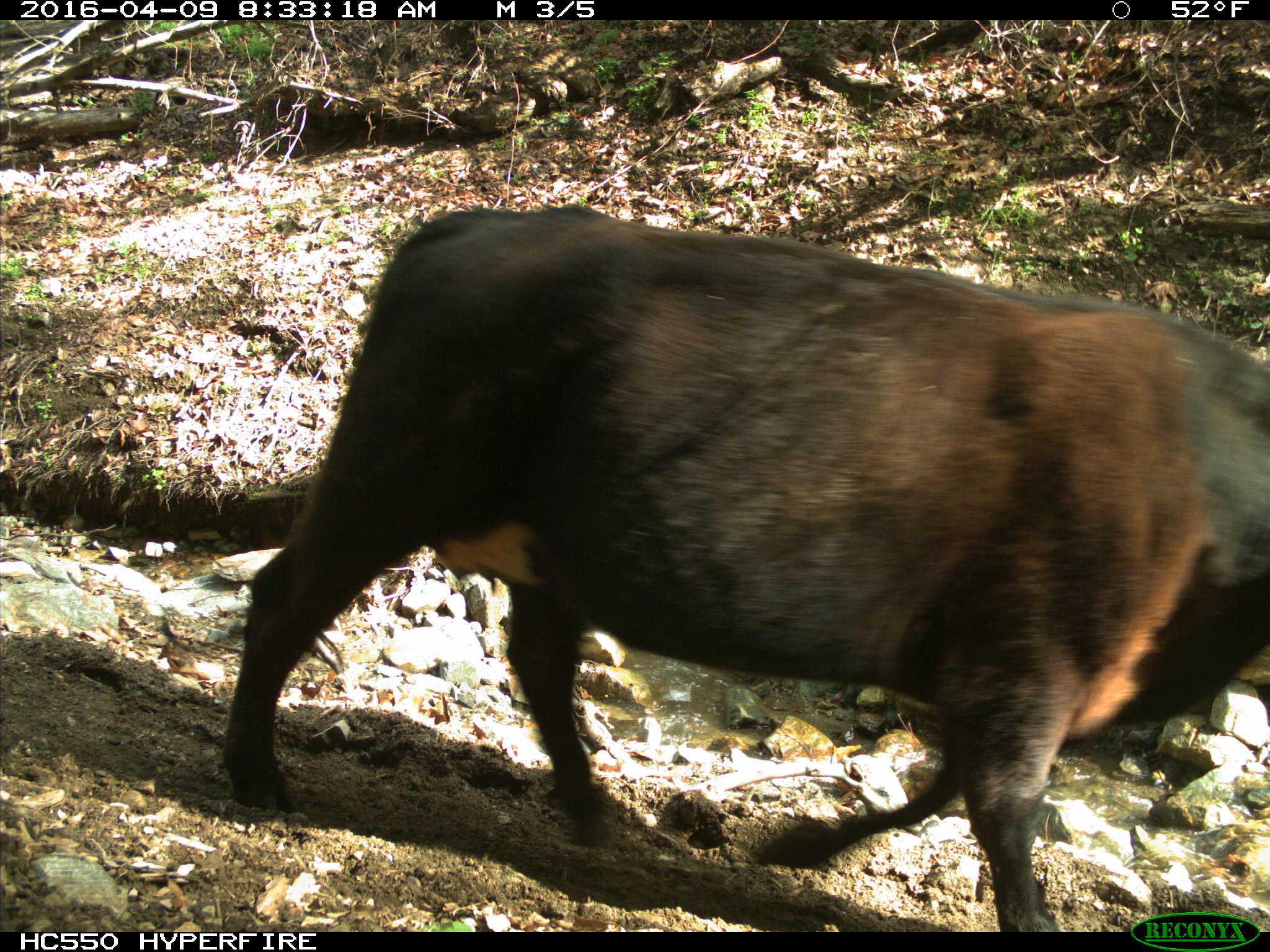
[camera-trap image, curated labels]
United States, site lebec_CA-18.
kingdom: Animalia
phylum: Chordata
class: Mammalia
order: Artiodactyla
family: Bovidae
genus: Bos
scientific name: Bos taurus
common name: domestic cow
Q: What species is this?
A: Bos taurus (domestic cow).